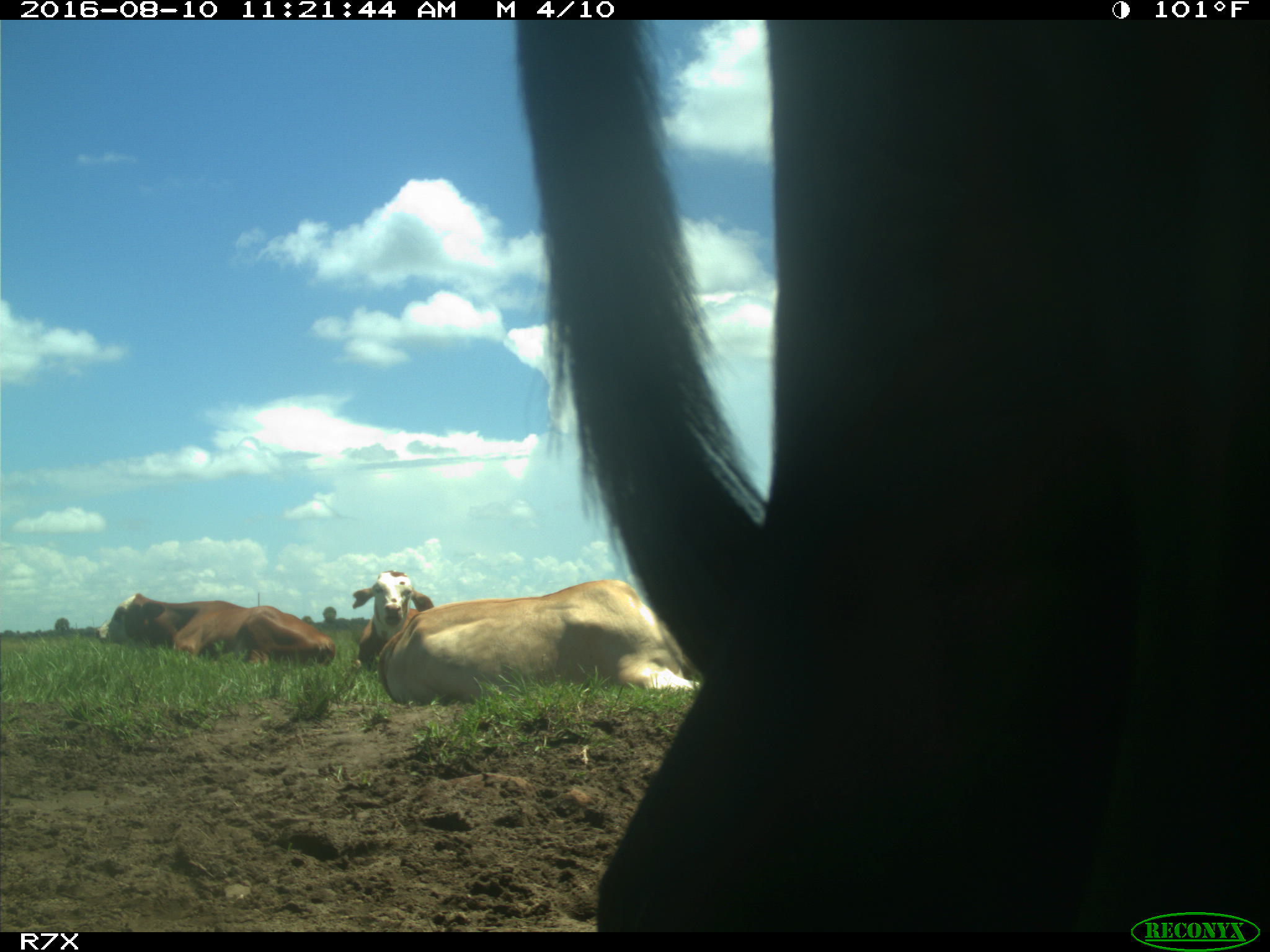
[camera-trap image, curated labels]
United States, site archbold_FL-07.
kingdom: Animalia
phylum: Chordata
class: Mammalia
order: Artiodactyla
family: Bovidae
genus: Bos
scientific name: Bos taurus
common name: domestic cow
Bos taurus (domestic cow).